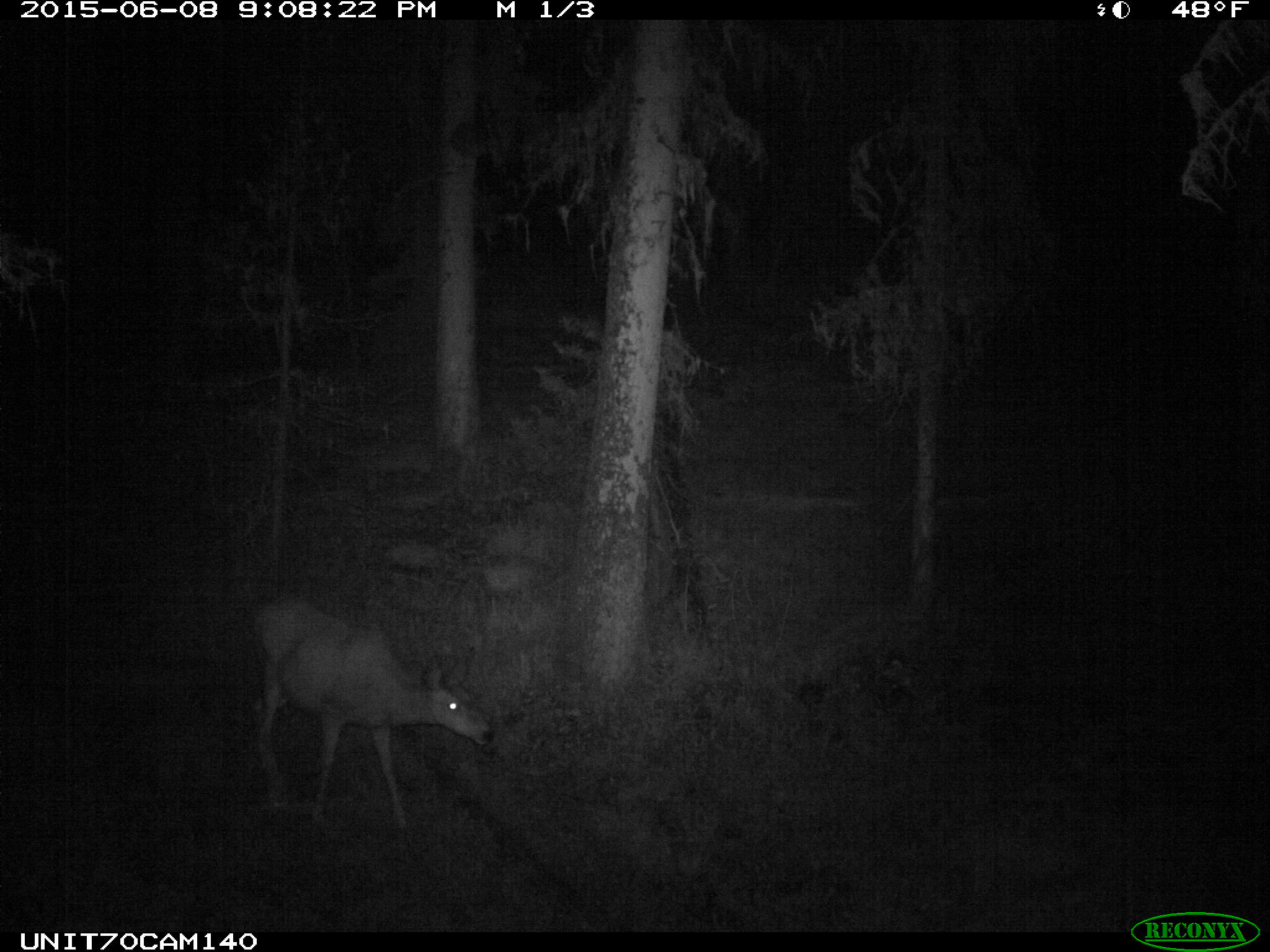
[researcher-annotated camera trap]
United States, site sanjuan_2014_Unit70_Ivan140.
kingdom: Animalia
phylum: Chordata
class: Mammalia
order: Artiodactyla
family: Cervidae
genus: Odocoileus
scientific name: Odocoileus hemionus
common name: mule deer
Odocoileus hemionus (mule deer).